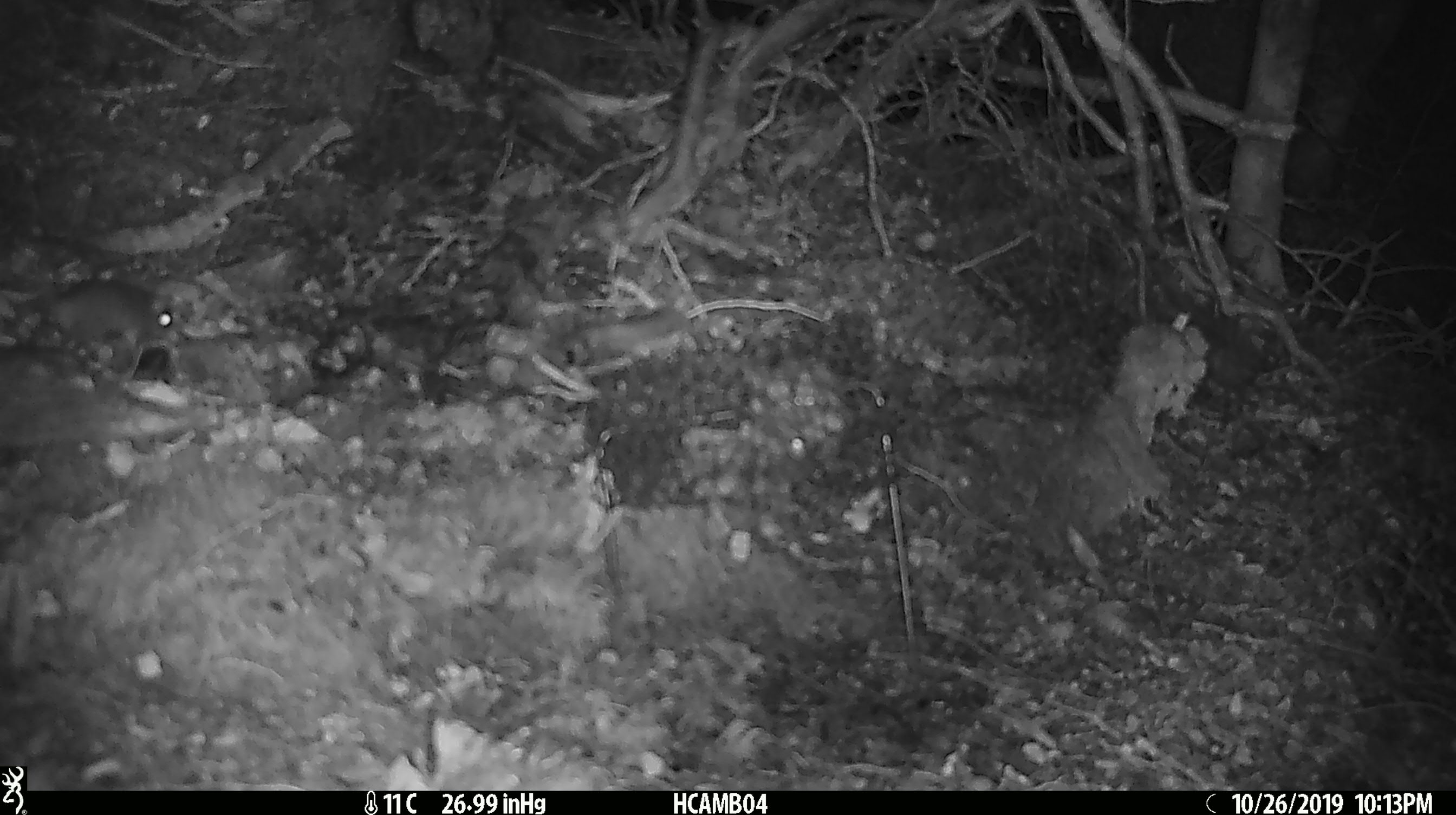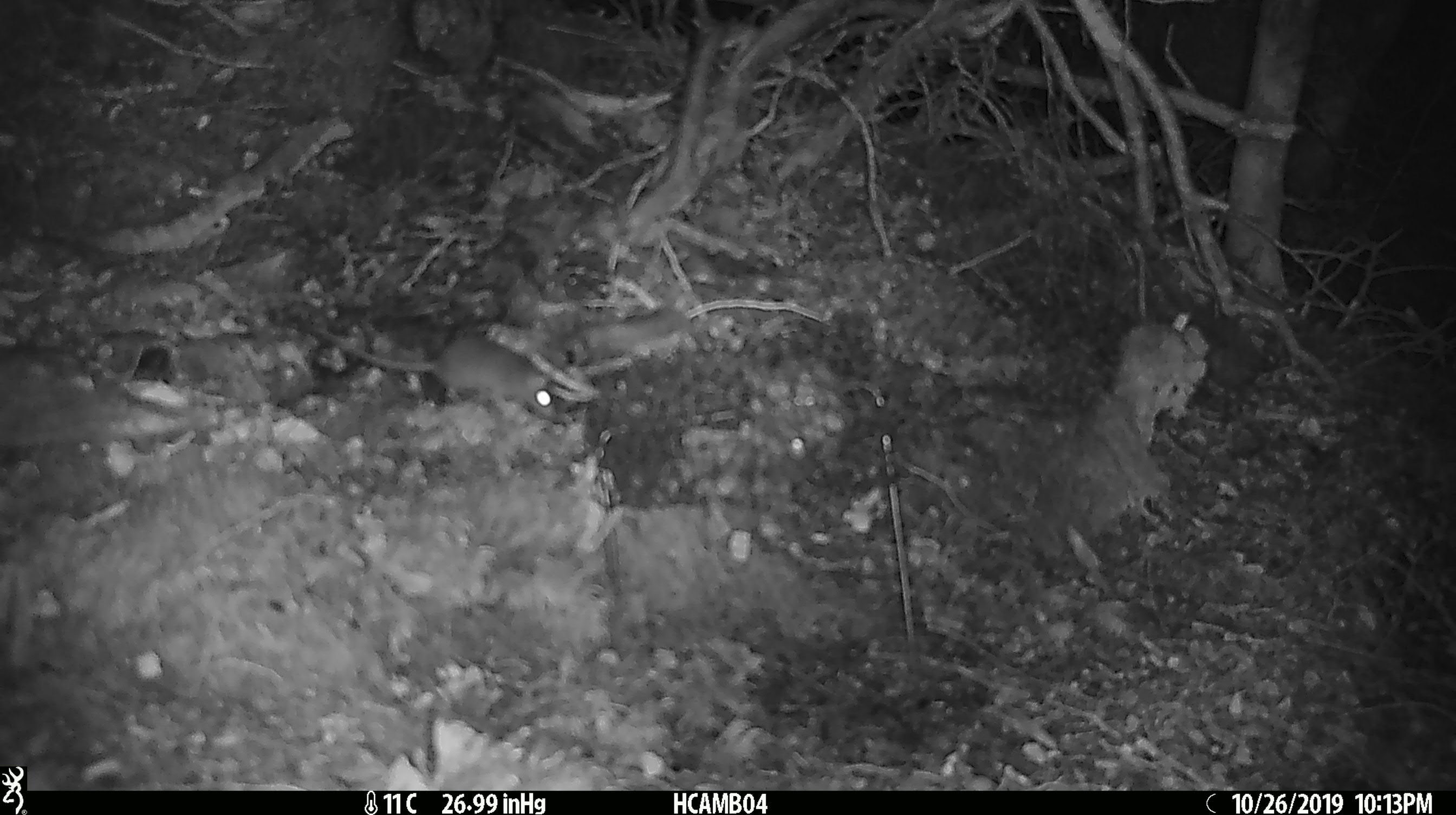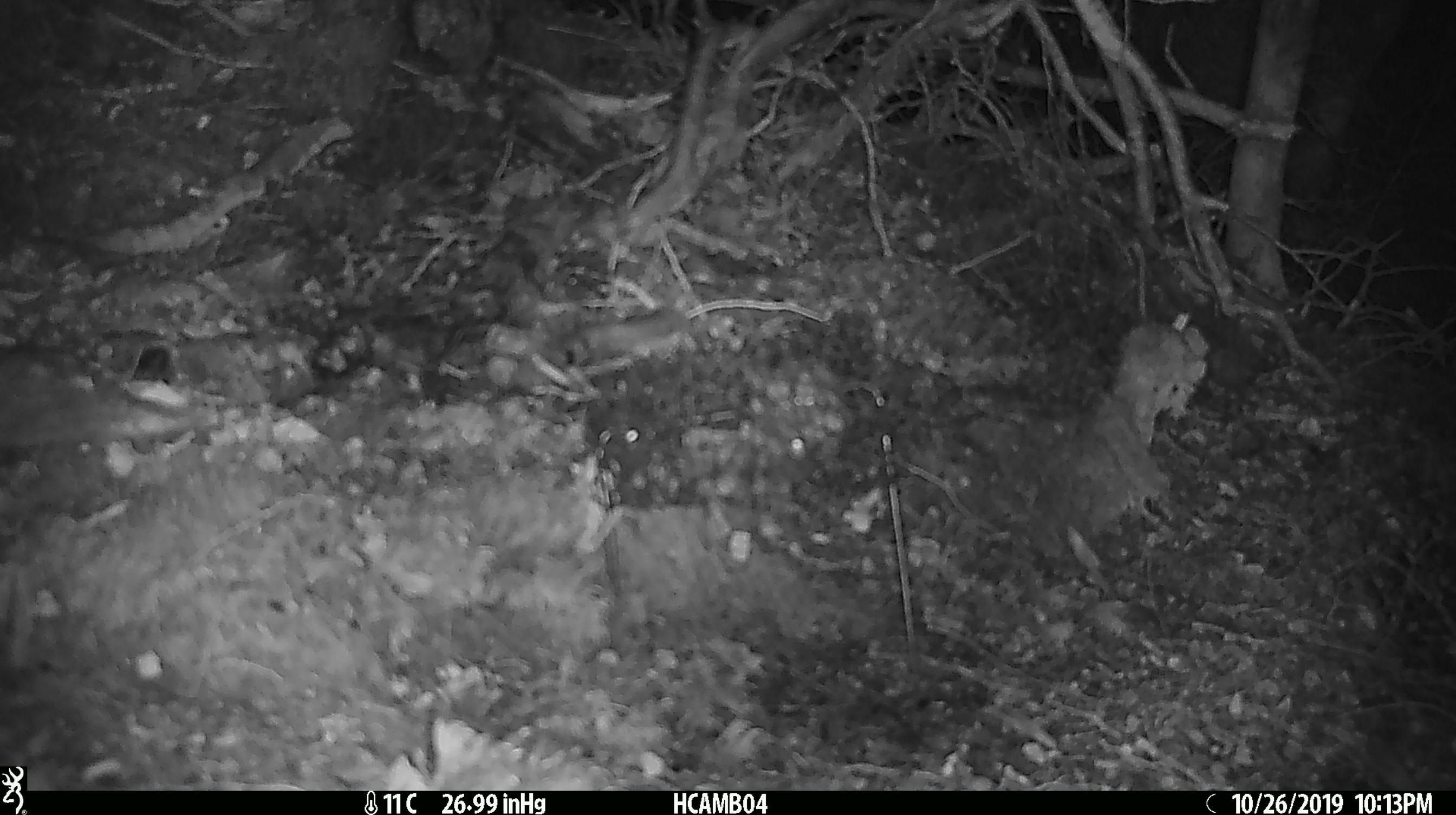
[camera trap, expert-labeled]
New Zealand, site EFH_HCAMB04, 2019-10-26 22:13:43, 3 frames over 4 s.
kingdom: Animalia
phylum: Chordata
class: Mammalia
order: Rodentia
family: Muridae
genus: Mus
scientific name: Mus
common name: mouse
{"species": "mouse (Mus)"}